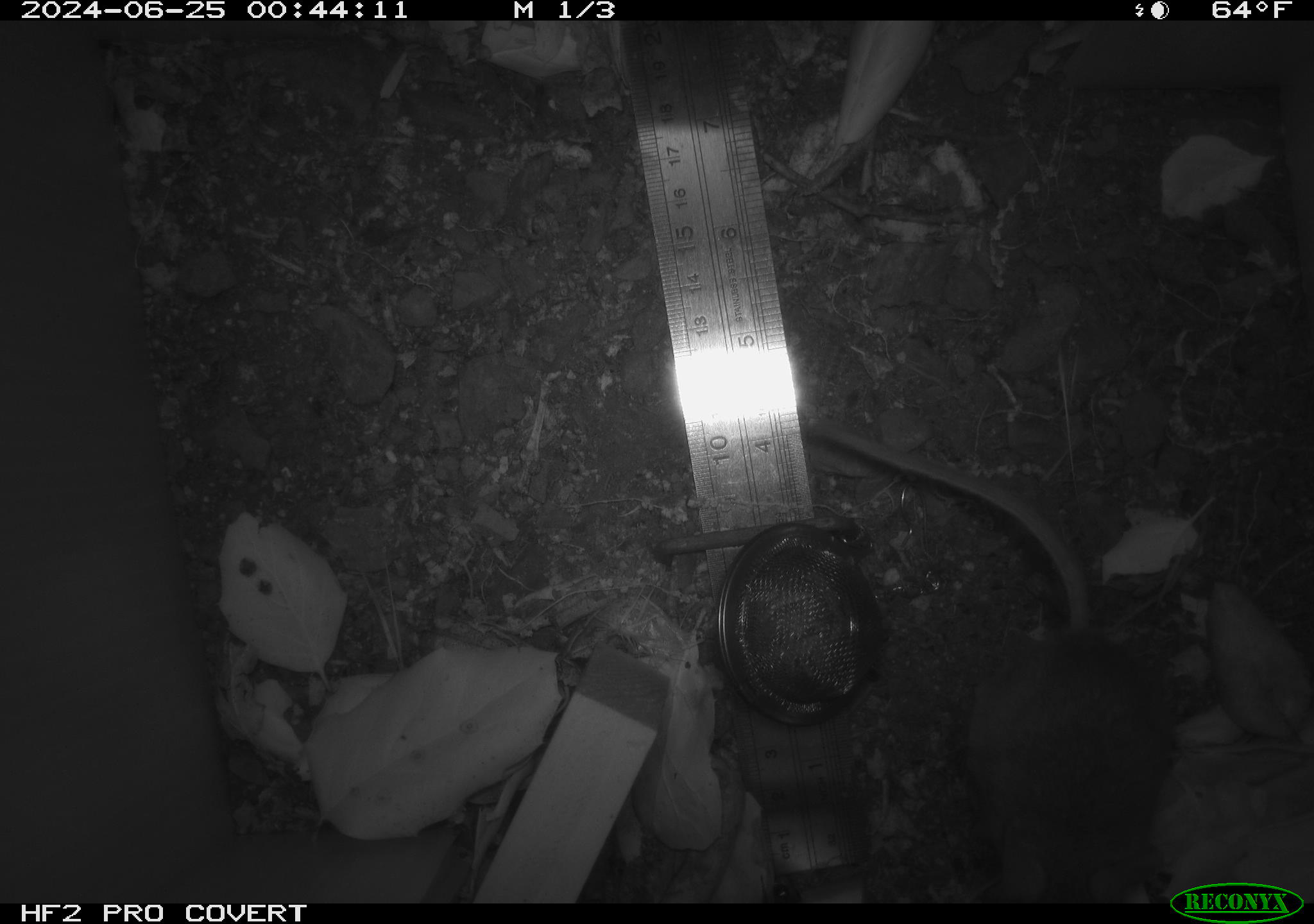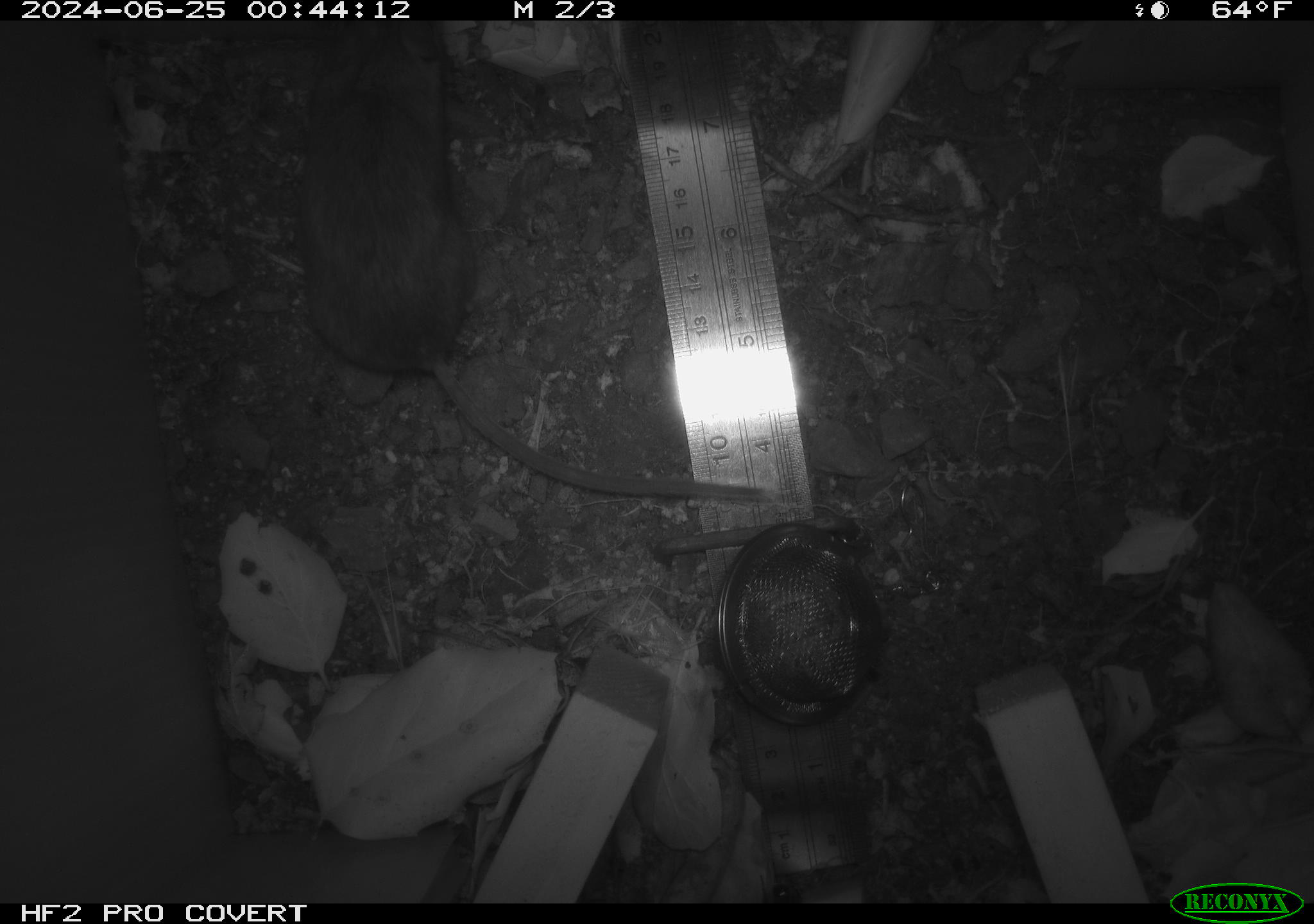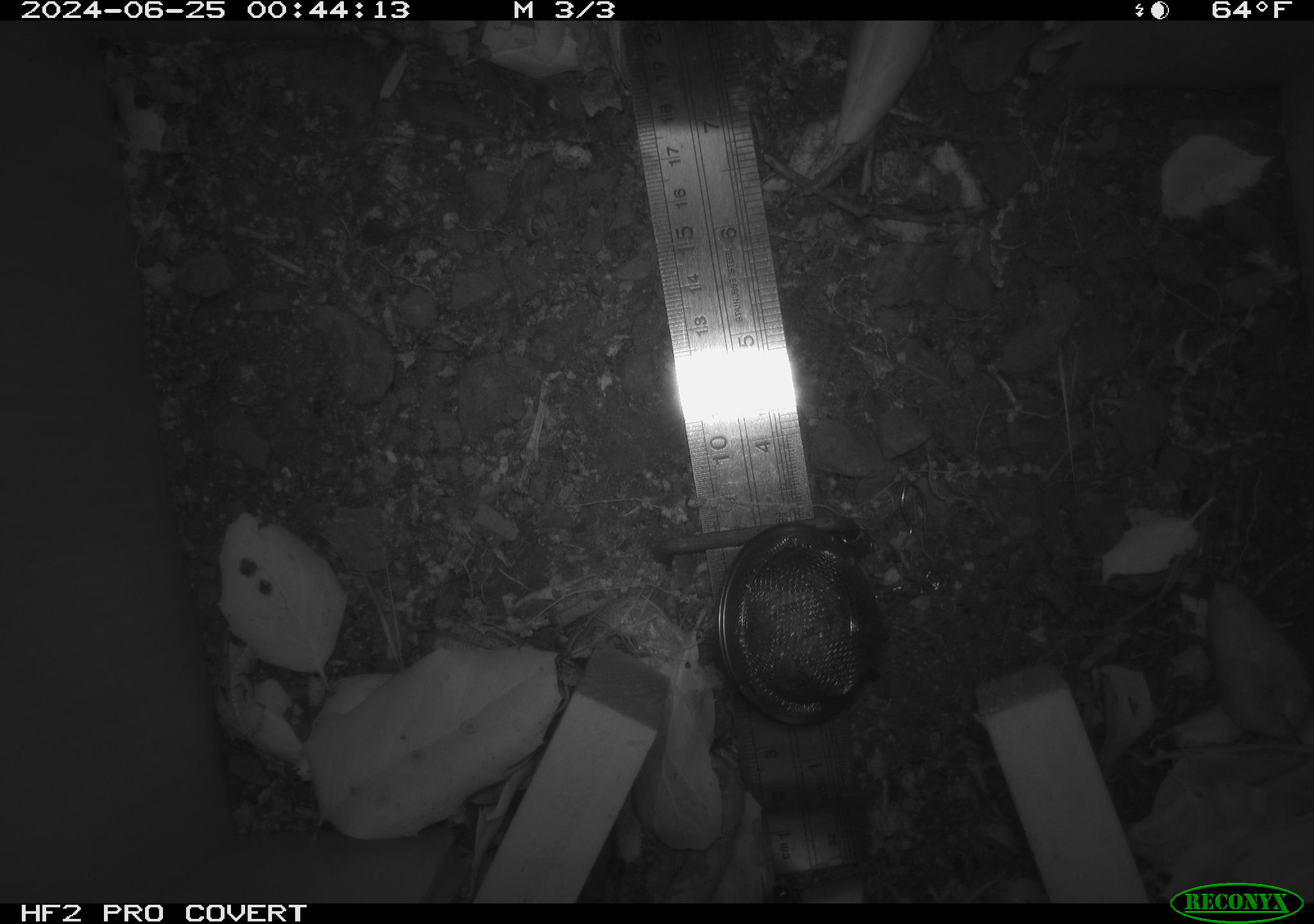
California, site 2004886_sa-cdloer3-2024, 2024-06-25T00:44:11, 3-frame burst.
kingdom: Animalia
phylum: Chordata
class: Mammalia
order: Rodentia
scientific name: Rodentia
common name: rodent